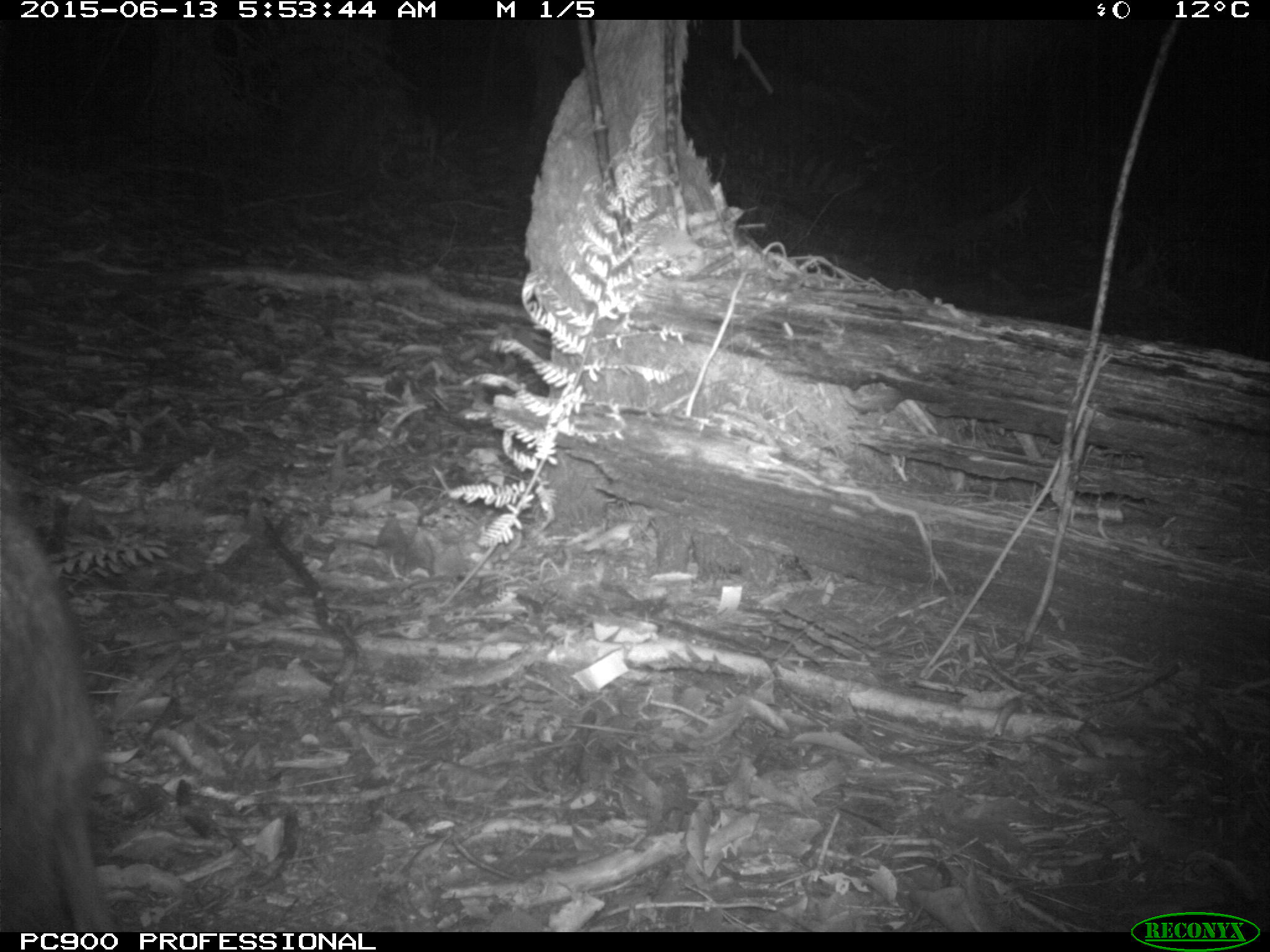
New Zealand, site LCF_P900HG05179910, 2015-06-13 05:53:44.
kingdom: Animalia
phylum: Chordata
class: Mammalia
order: Diprotodontia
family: Macropodidae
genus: Notamacropus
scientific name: Notamacropus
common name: wallaby